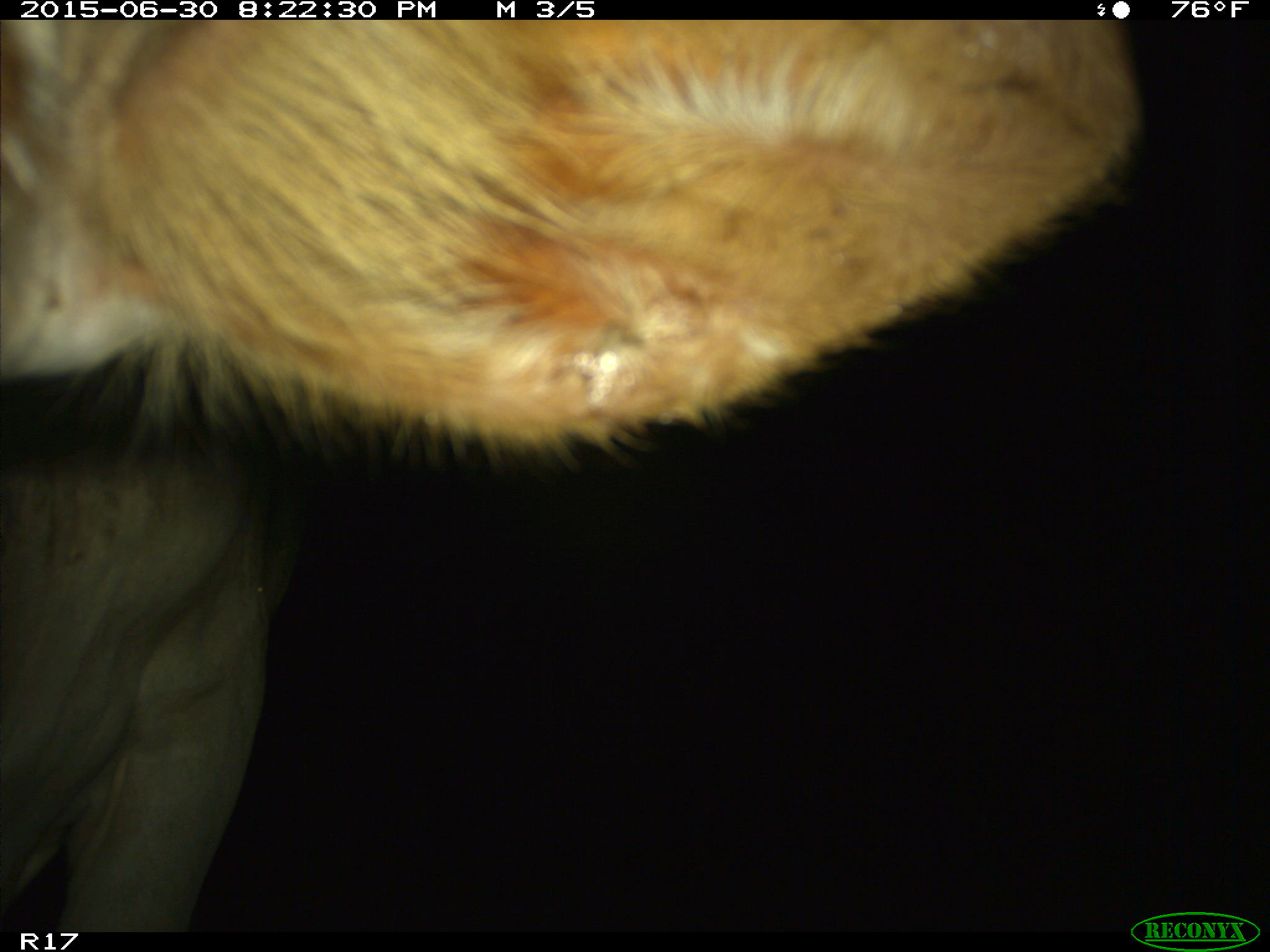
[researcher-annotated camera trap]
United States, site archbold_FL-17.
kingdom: Animalia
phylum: Chordata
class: Mammalia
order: Artiodactyla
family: Bovidae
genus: Bos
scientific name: Bos taurus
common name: domestic cow